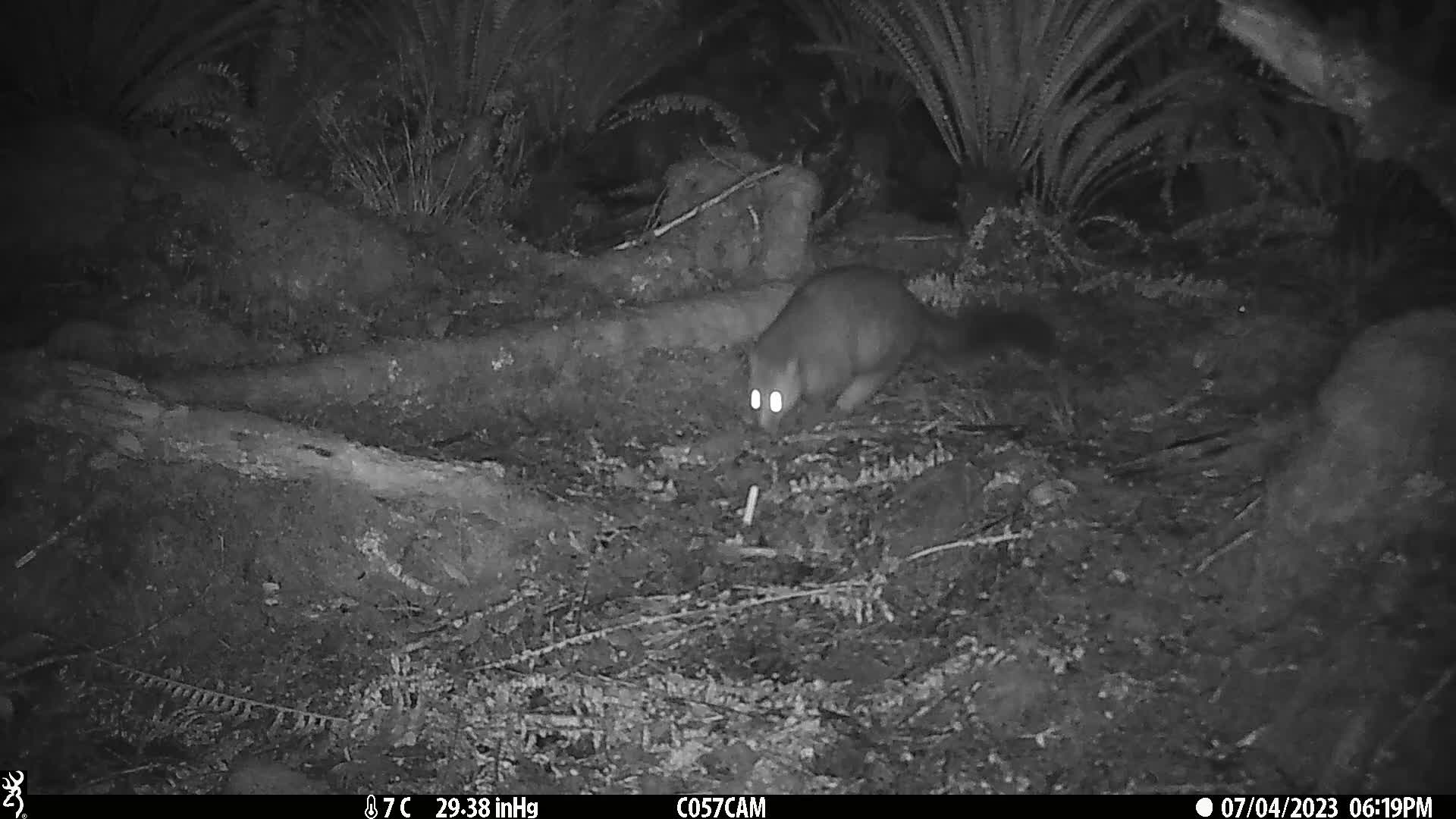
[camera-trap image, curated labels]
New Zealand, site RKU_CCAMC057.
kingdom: Animalia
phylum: Chordata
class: Mammalia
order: Diprotodontia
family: Phalangeridae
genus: Trichosurus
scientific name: Trichosurus vulpecula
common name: common brushtail possum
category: possum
Possum (common brushtail possum) (Trichosurus vulpecula).